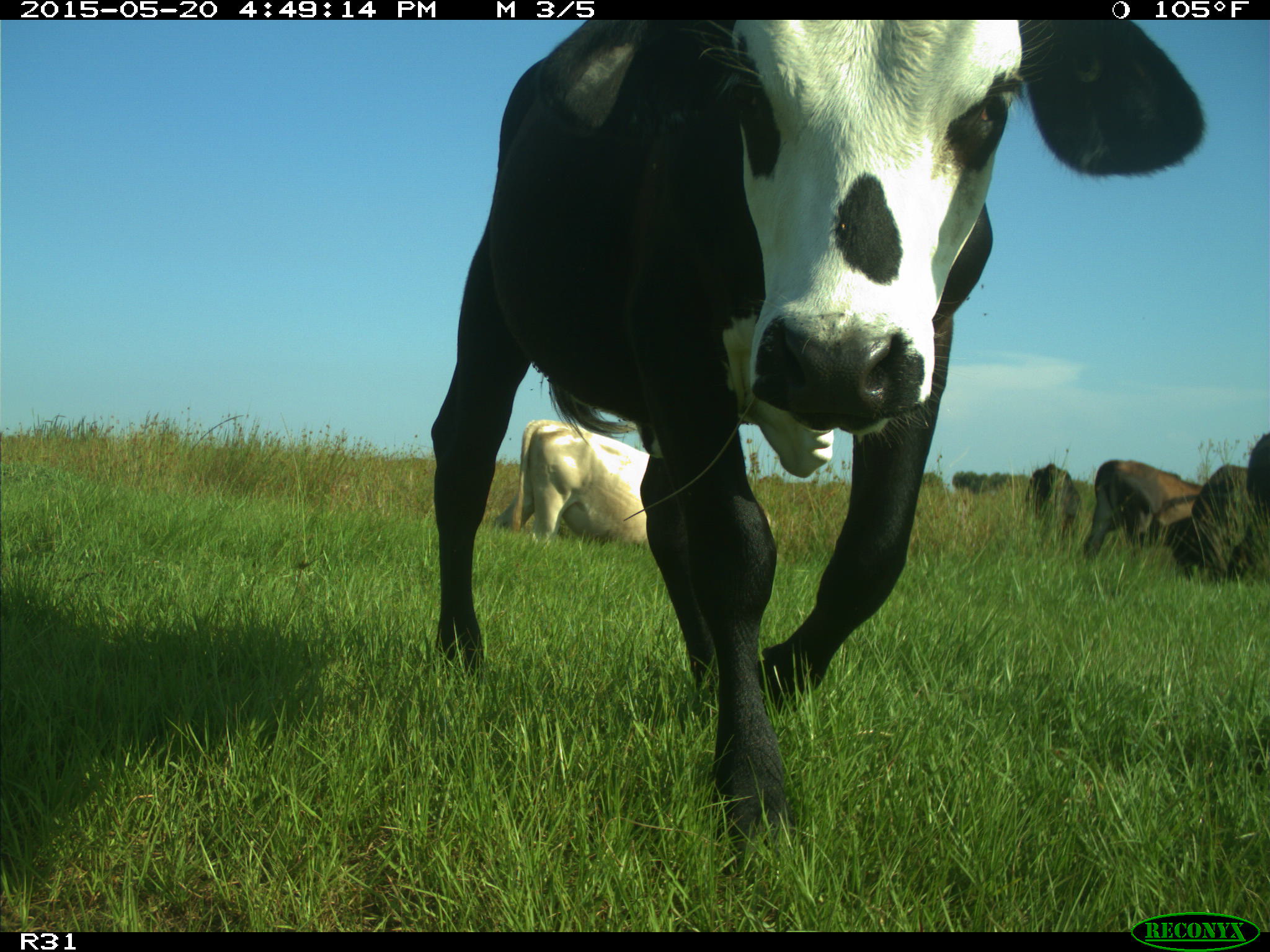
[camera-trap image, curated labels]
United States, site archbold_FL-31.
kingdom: Animalia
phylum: Chordata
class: Mammalia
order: Artiodactyla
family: Bovidae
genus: Bos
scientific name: Bos taurus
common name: domestic cow